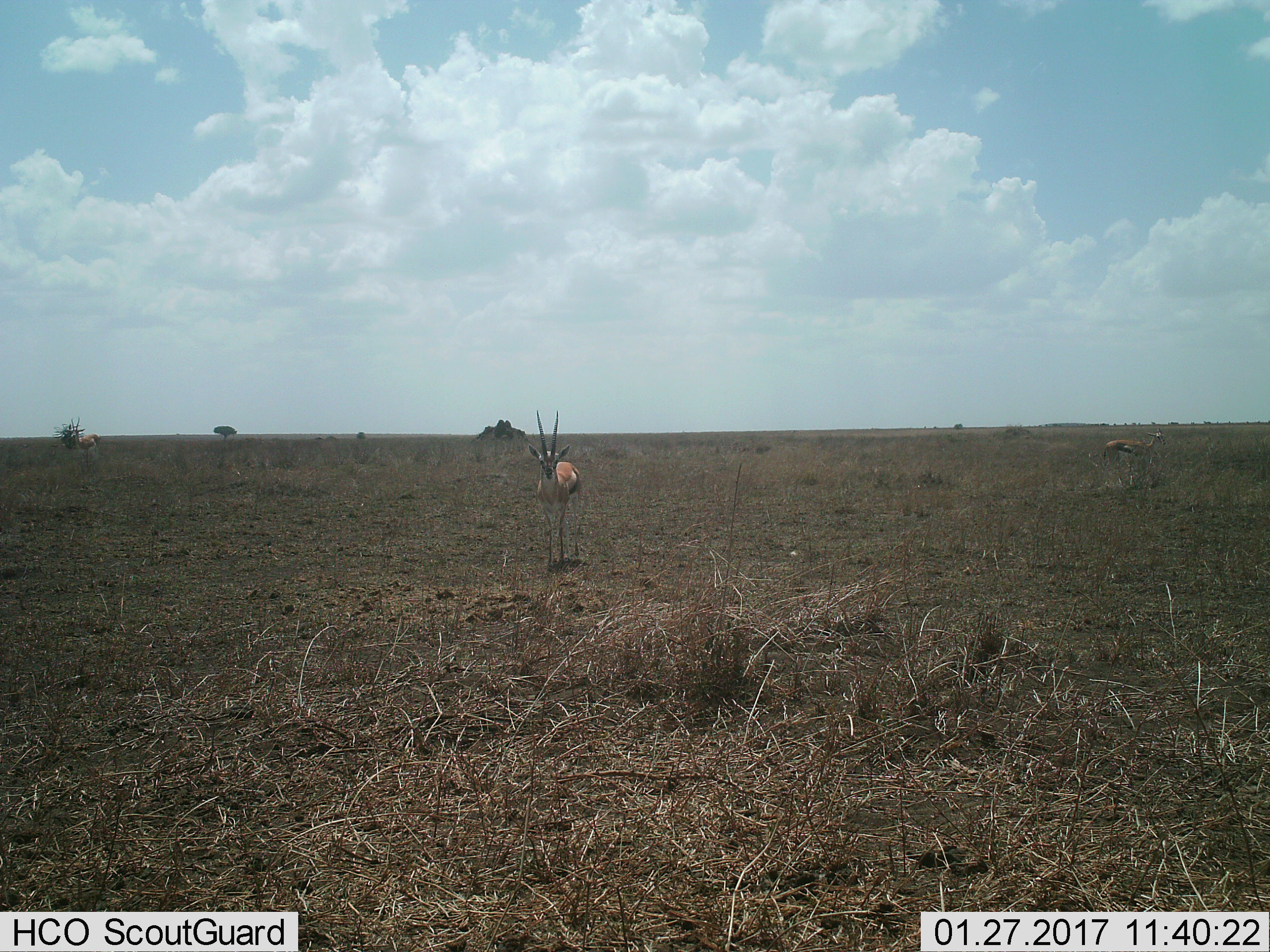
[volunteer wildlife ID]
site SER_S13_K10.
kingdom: Animalia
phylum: Chordata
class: Mammalia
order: Artiodactyla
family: Bovidae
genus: Eudorcas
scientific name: Eudorcas thomsonii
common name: thomson's gazelle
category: gazellethomsons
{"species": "gazellethomsons (thomson's gazelle) (Eudorcas thomsonii)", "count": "3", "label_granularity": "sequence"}